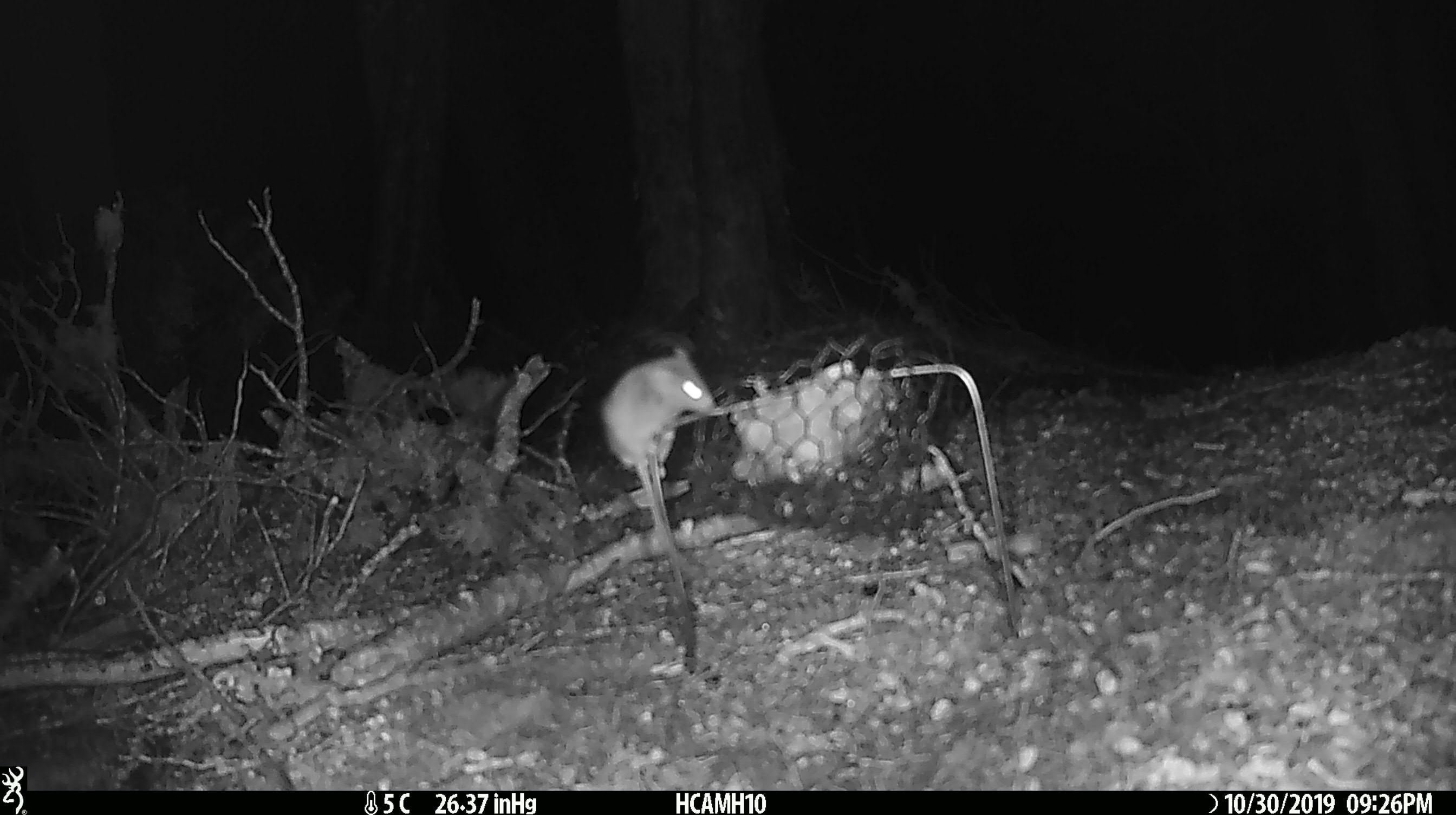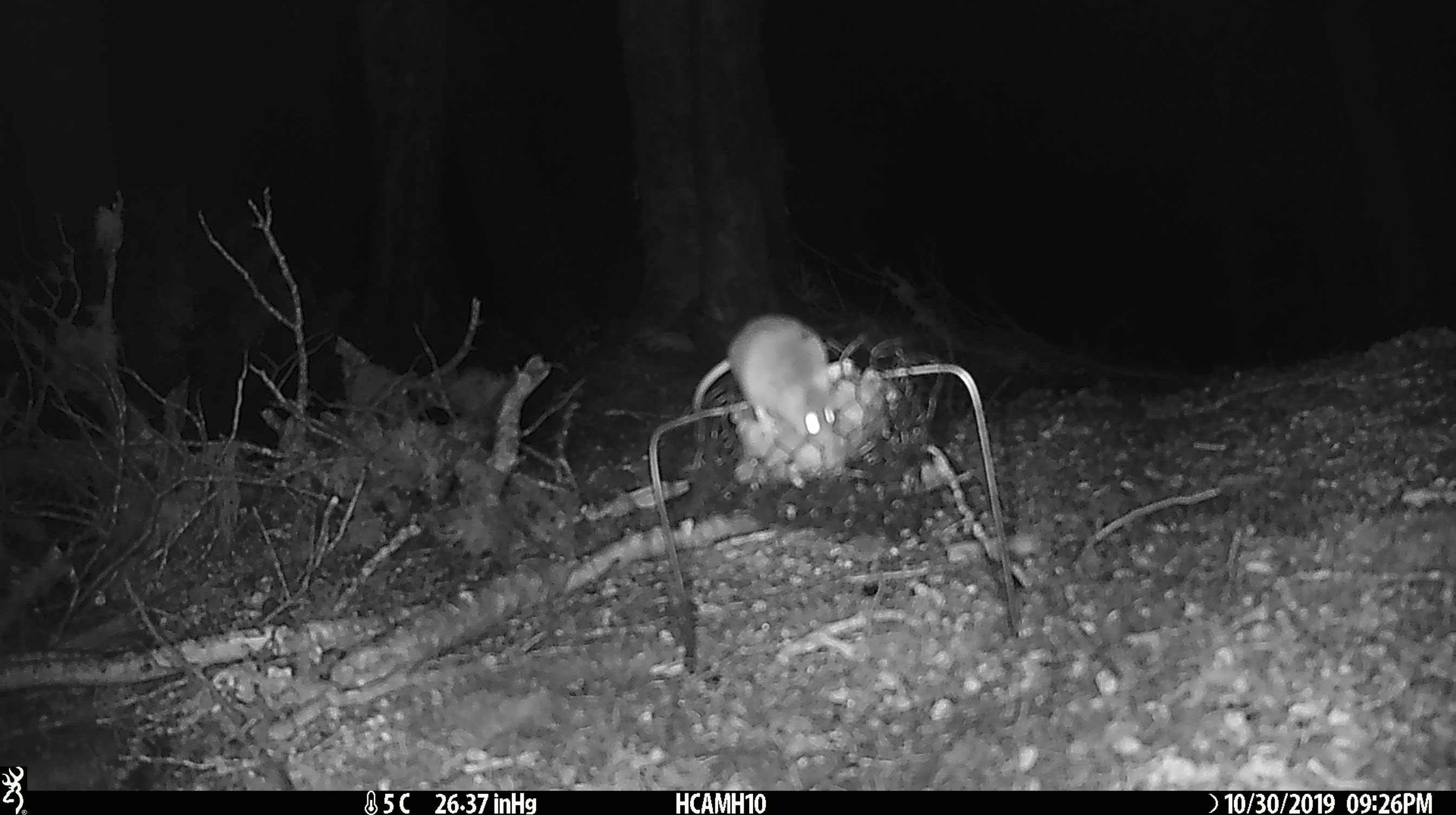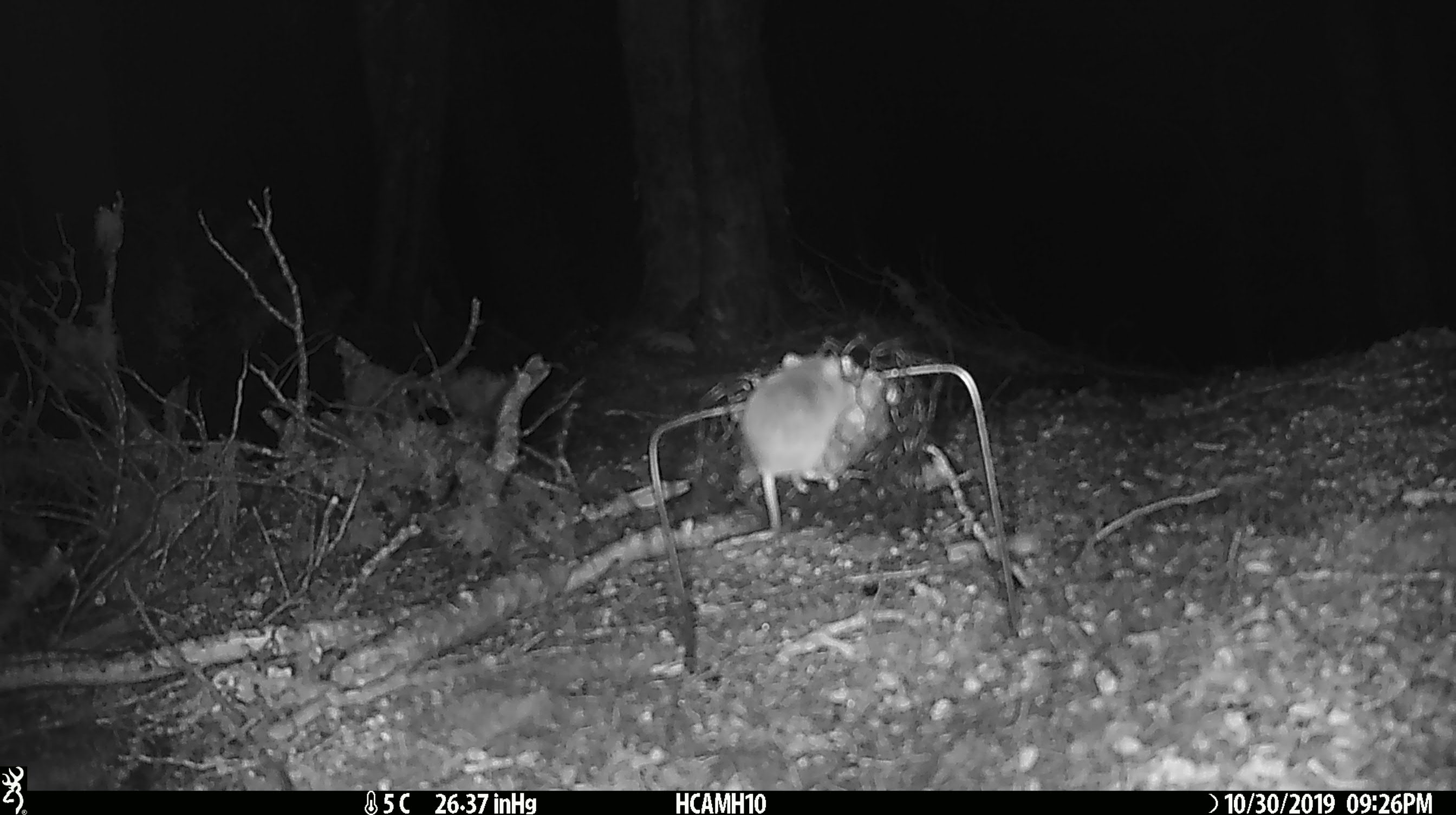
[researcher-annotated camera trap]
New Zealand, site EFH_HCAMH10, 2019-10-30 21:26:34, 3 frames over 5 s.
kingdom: Animalia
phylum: Chordata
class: Mammalia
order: Rodentia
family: Muridae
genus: Mus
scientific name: Mus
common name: mouse